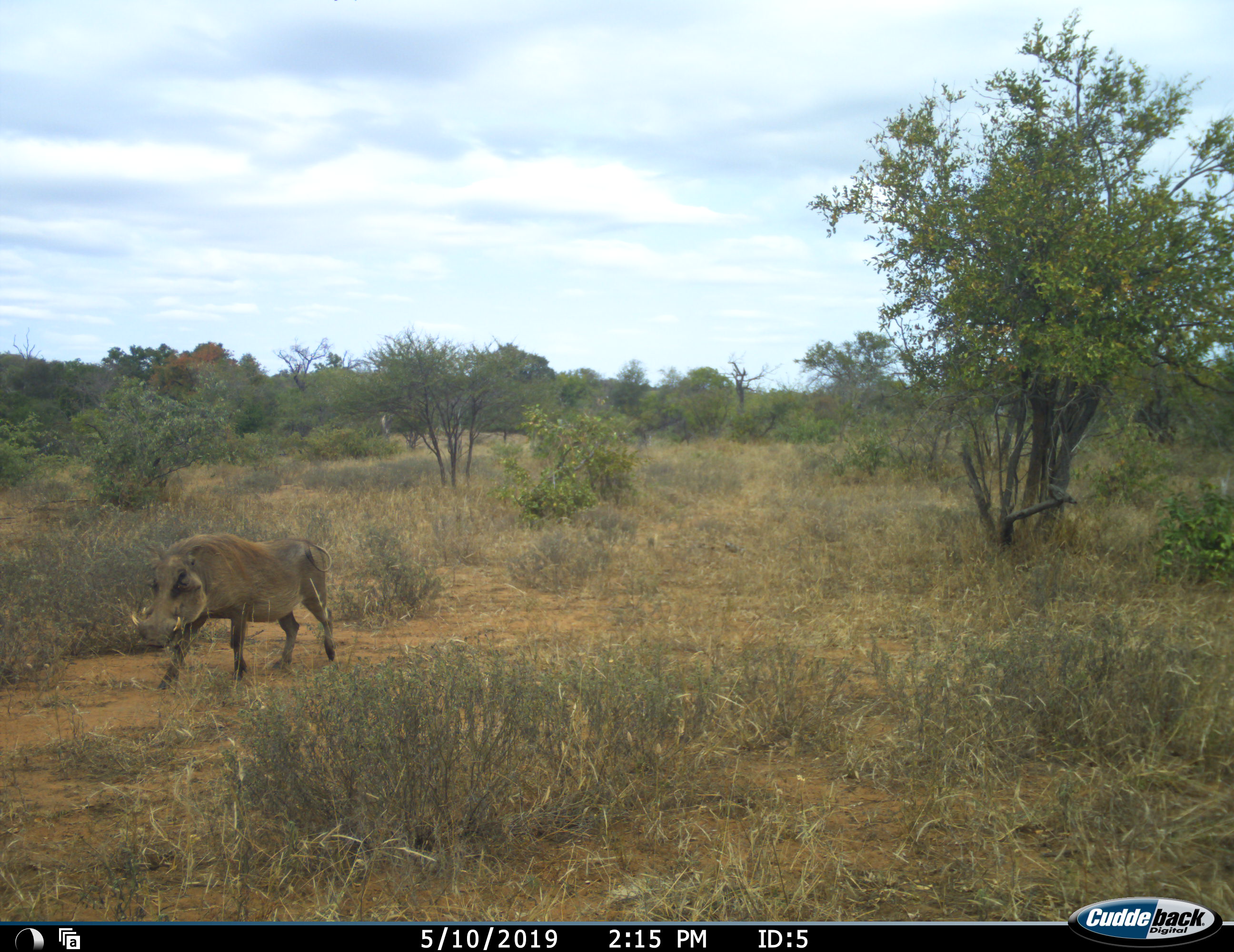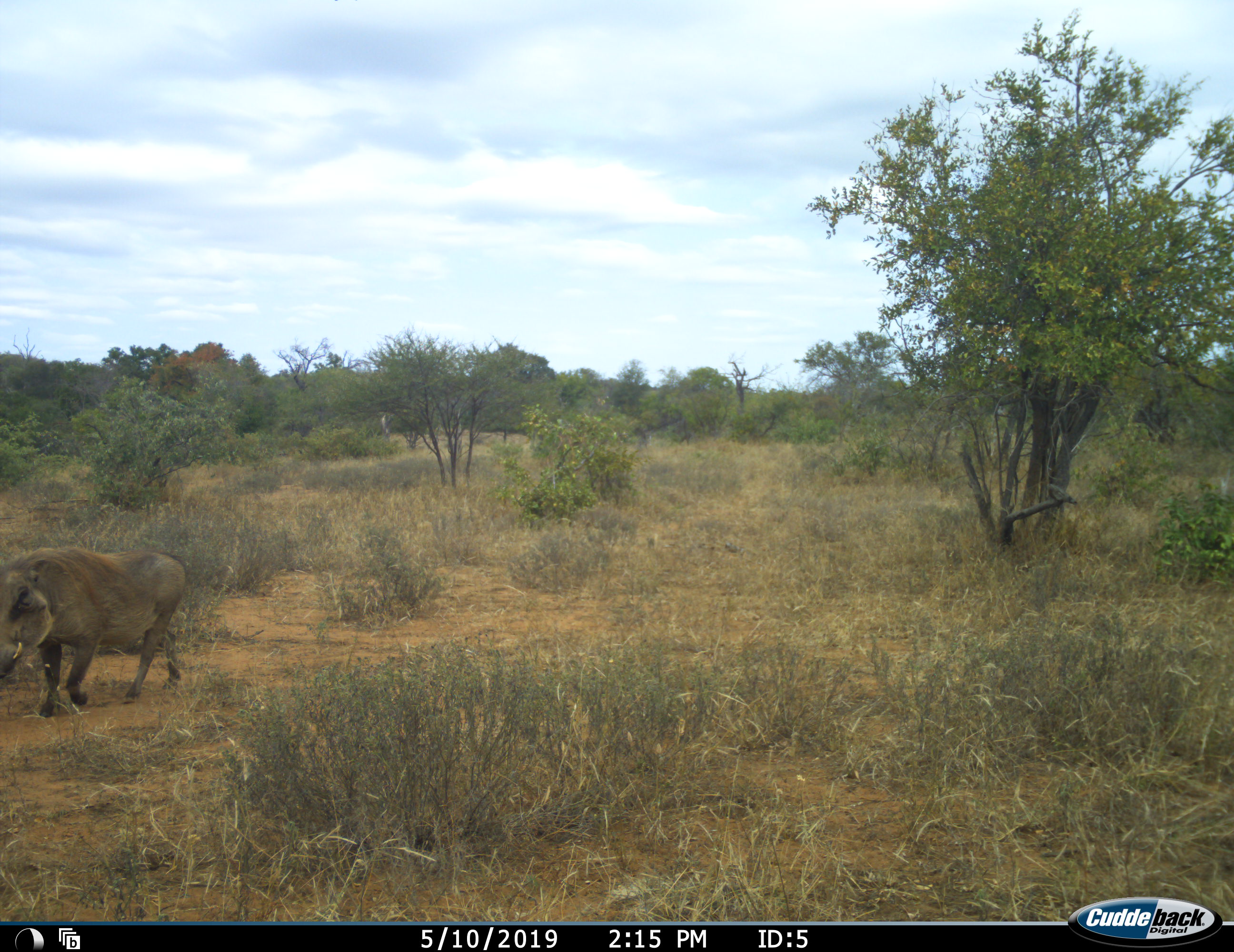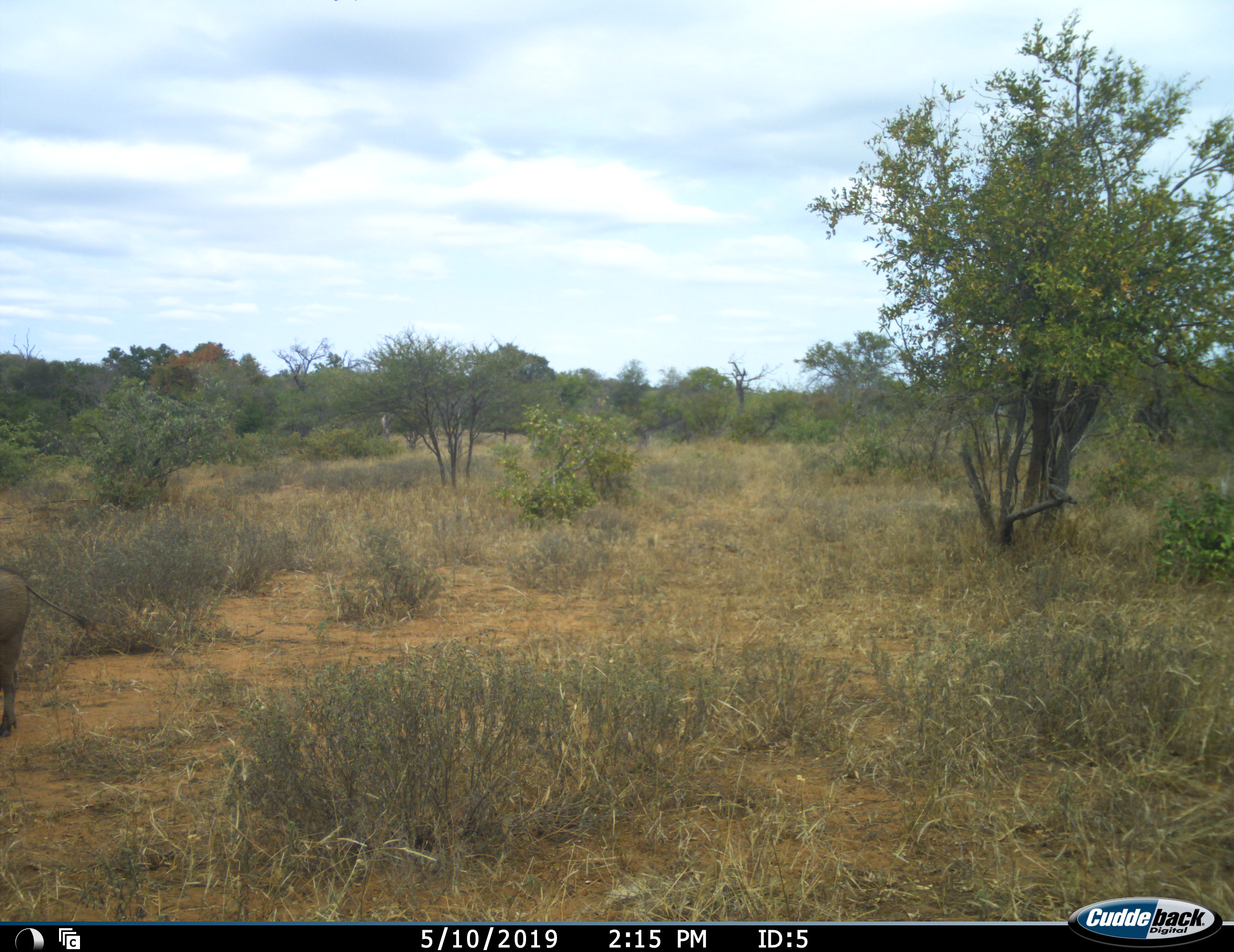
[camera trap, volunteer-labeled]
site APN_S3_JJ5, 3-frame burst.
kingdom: Animalia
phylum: Chordata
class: Mammalia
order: Artiodactyla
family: Suidae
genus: Phacochoerus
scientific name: Phacochoerus africanus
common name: warthog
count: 1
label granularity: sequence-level